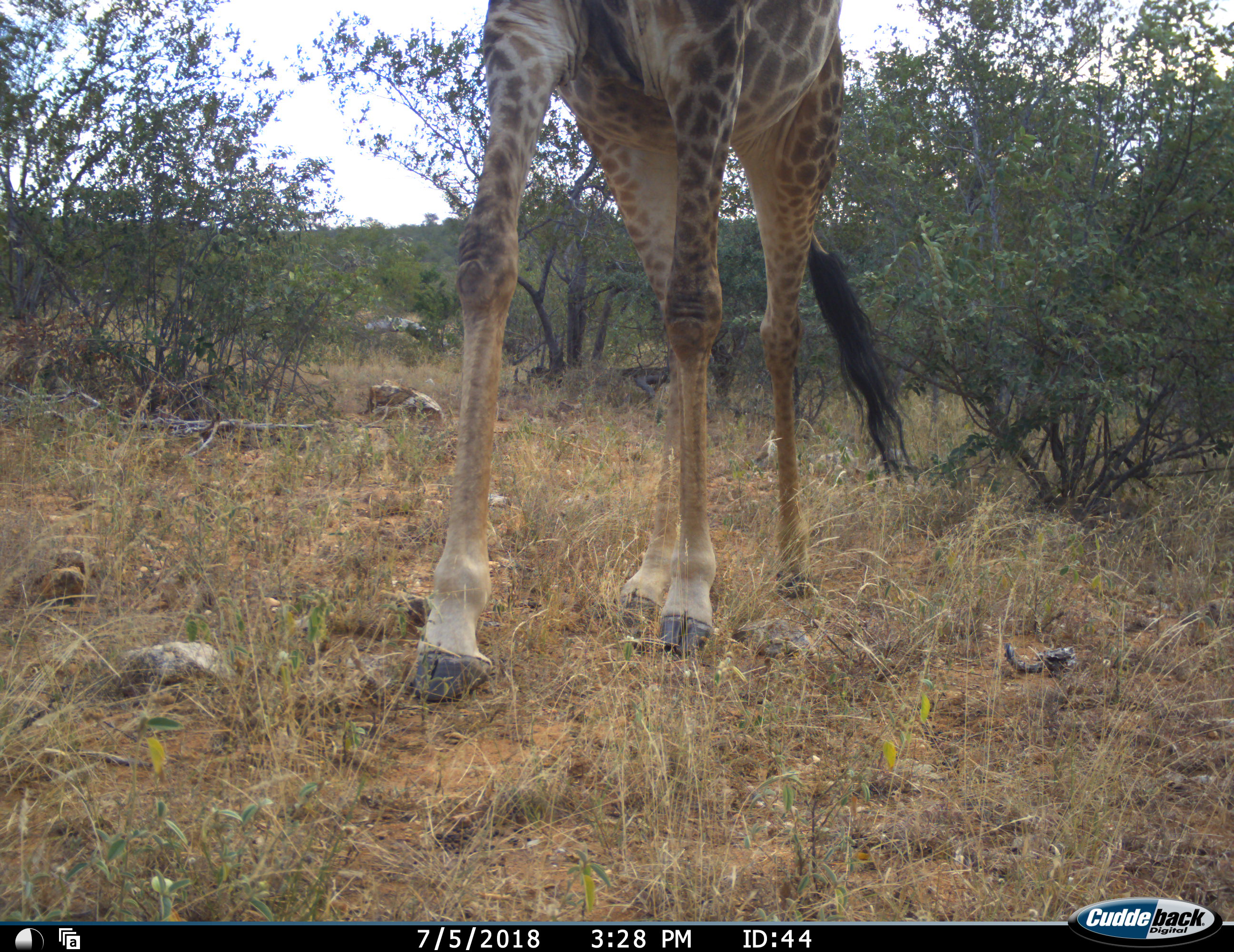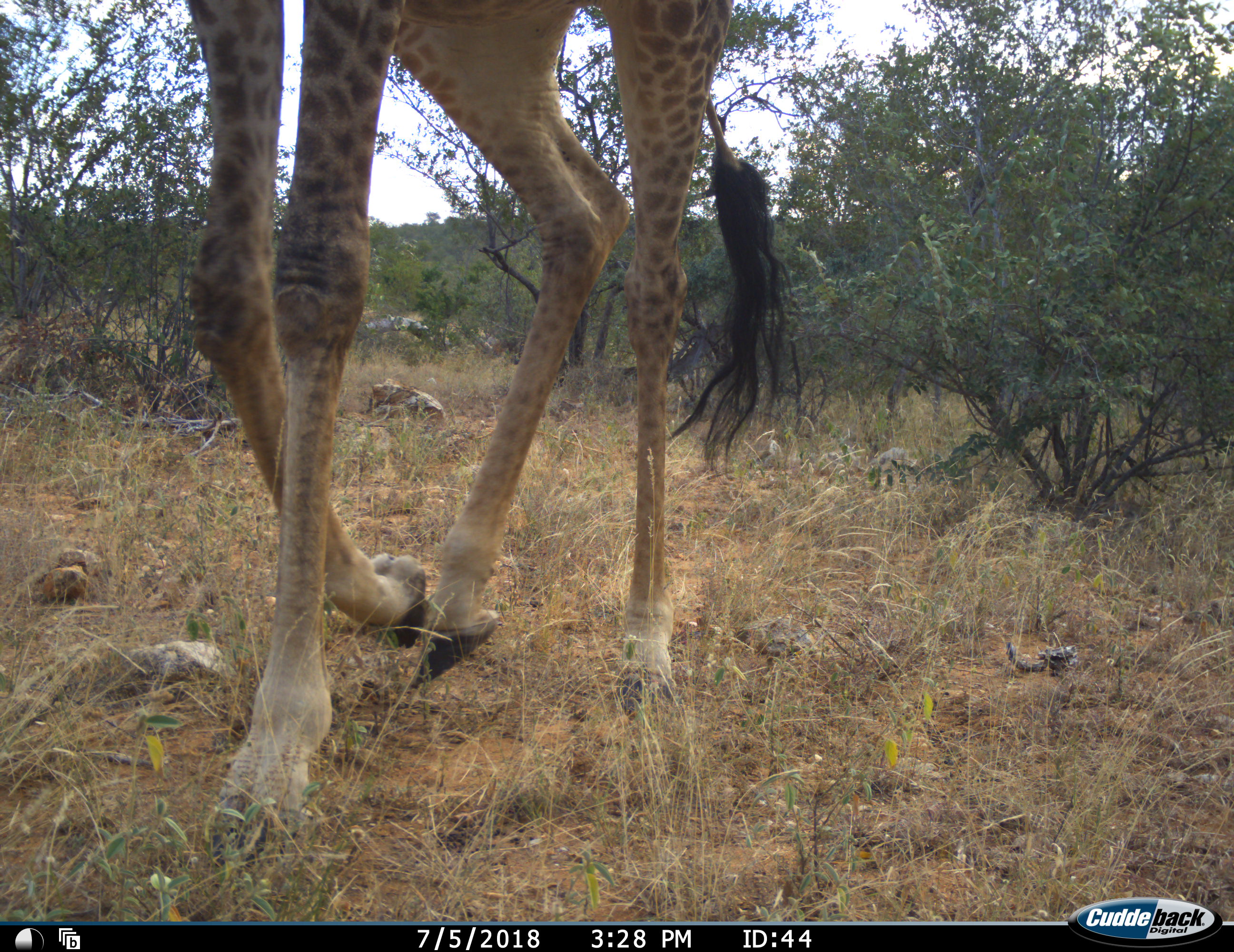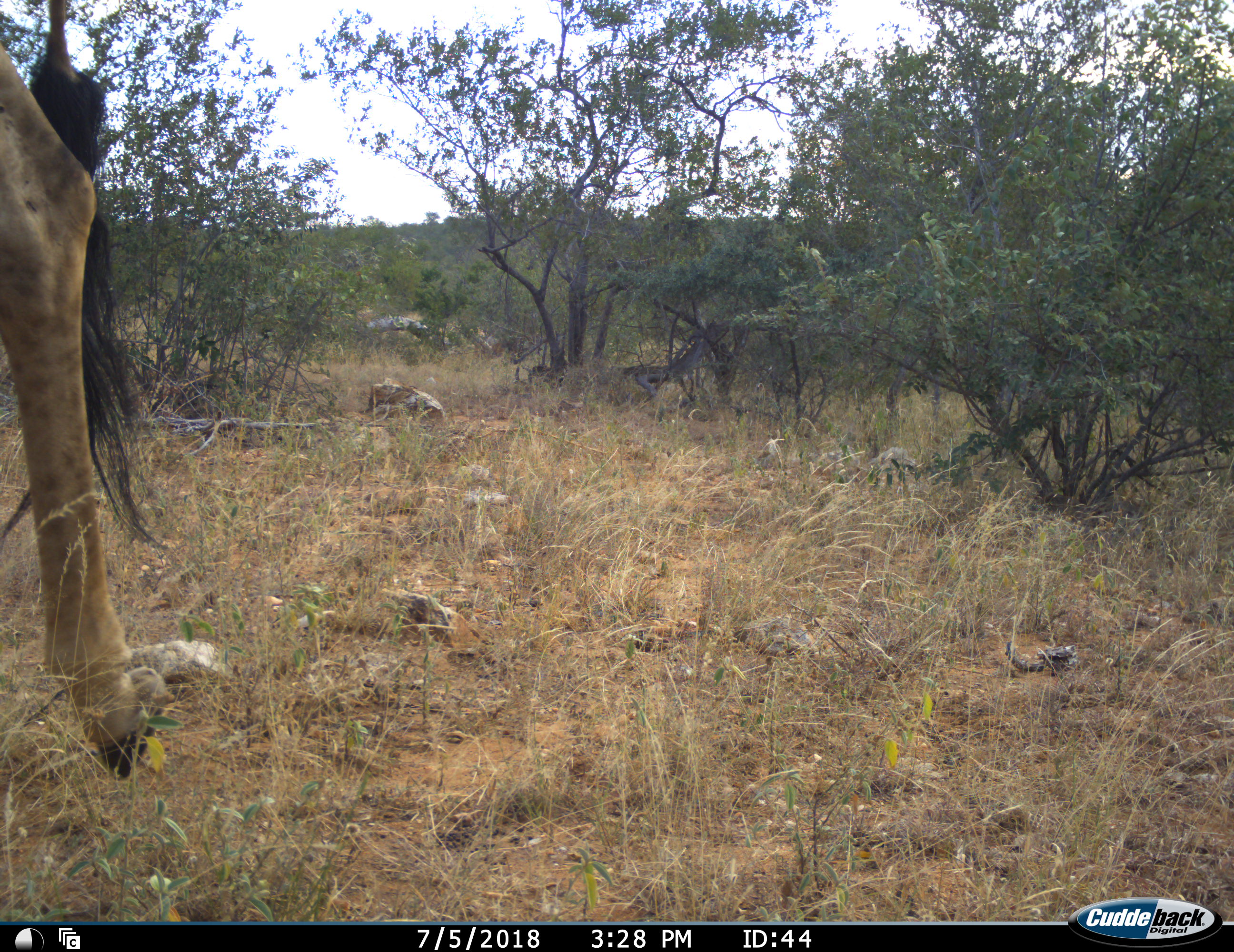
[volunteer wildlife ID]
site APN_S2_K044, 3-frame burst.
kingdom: Animalia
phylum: Chordata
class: Mammalia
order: Artiodactyla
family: Giraffidae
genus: Giraffa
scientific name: Giraffa camelopardalis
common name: giraffe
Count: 1.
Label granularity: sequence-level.